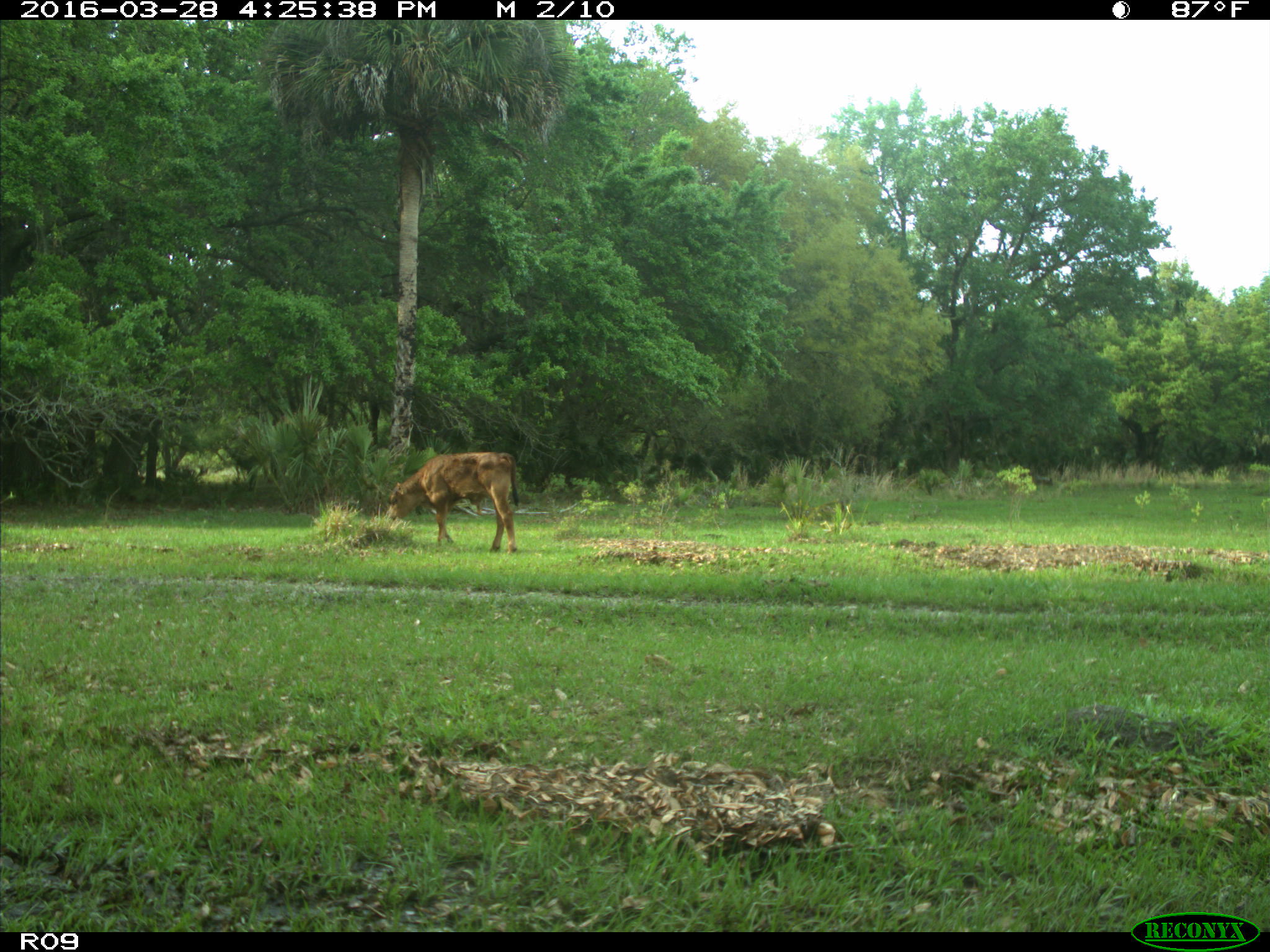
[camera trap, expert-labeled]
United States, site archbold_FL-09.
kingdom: Animalia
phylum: Chordata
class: Mammalia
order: Artiodactyla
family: Bovidae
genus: Bos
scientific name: Bos taurus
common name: domestic cow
Bos taurus (domestic cow).